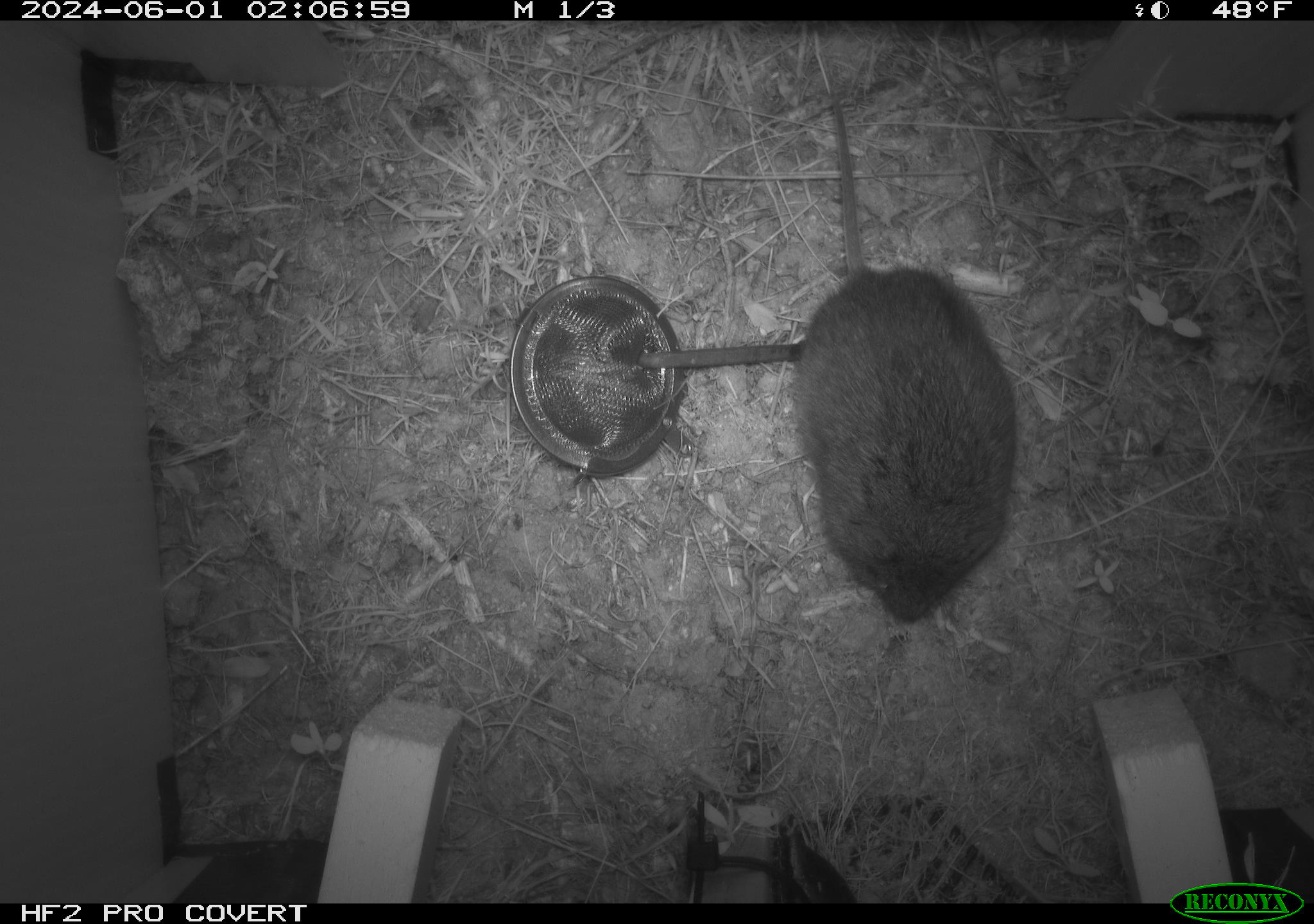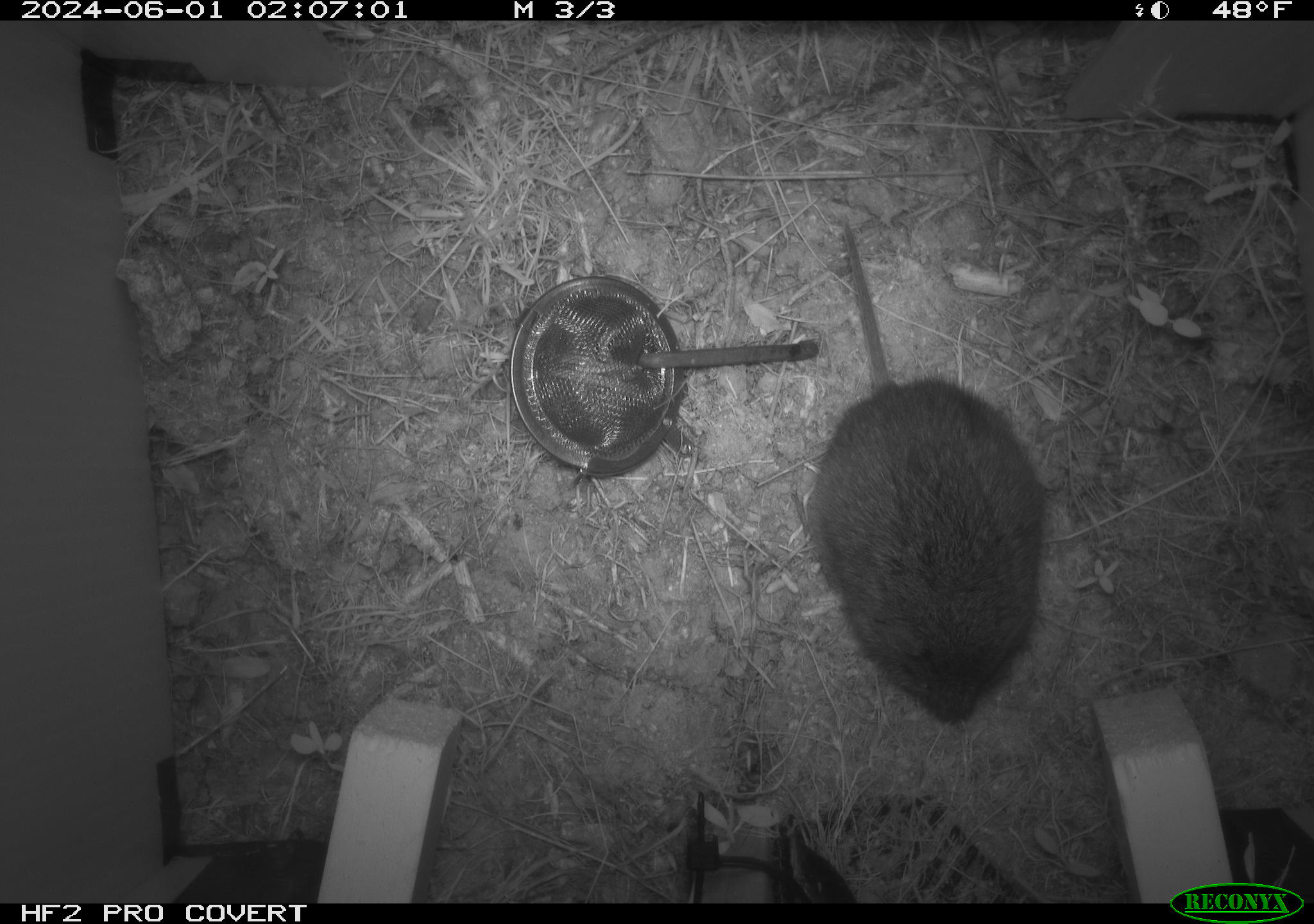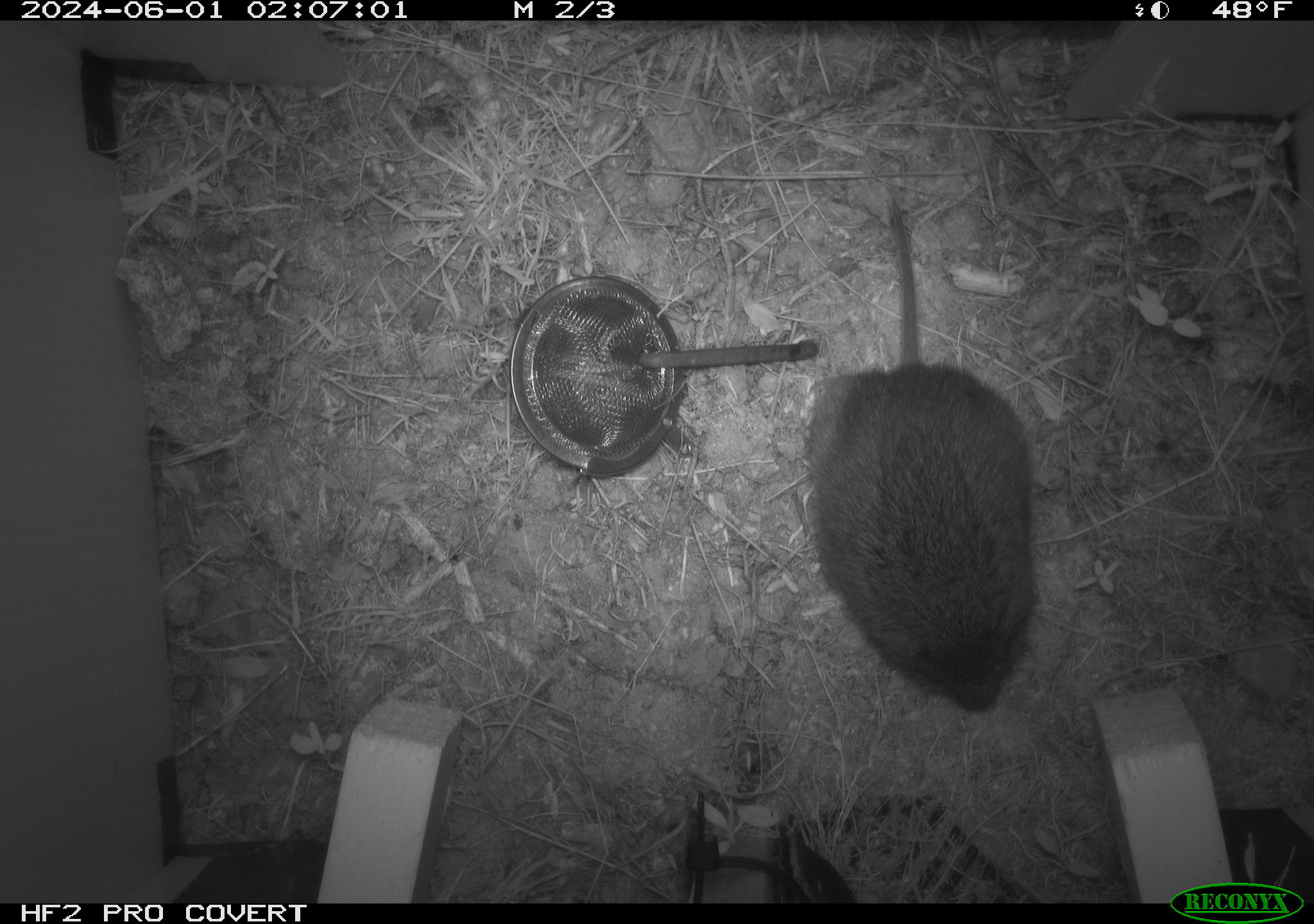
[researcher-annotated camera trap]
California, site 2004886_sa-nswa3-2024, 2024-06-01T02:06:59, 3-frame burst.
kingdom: Animalia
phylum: Chordata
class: Mammalia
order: Rodentia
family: Cricetidae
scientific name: Arvicolinae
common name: voles, lemmings, and muskrats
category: arvicolinae subfamily